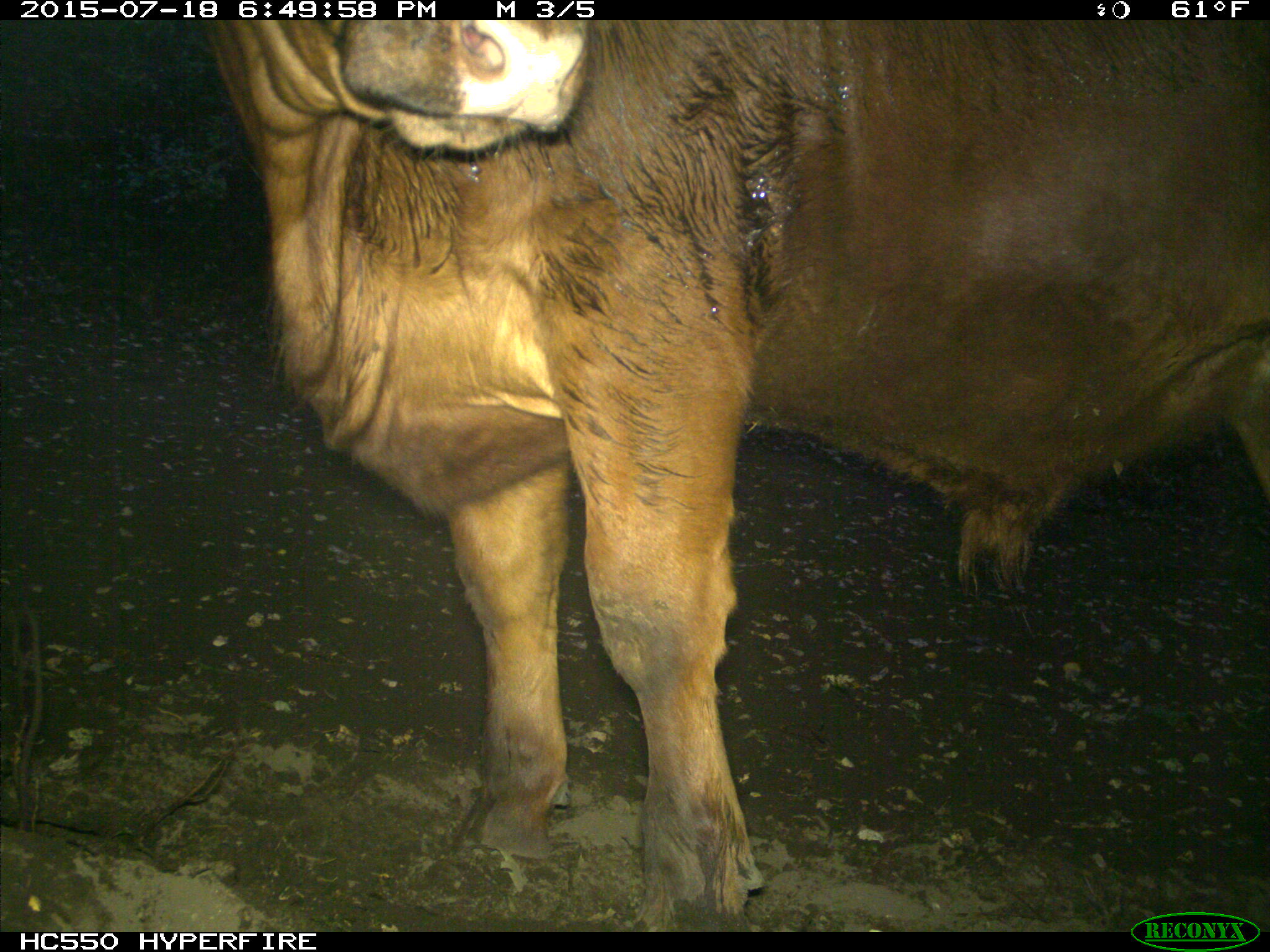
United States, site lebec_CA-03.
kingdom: Animalia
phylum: Chordata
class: Mammalia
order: Artiodactyla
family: Bovidae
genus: Bos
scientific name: Bos taurus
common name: domestic cow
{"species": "Bos taurus (domestic cow)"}